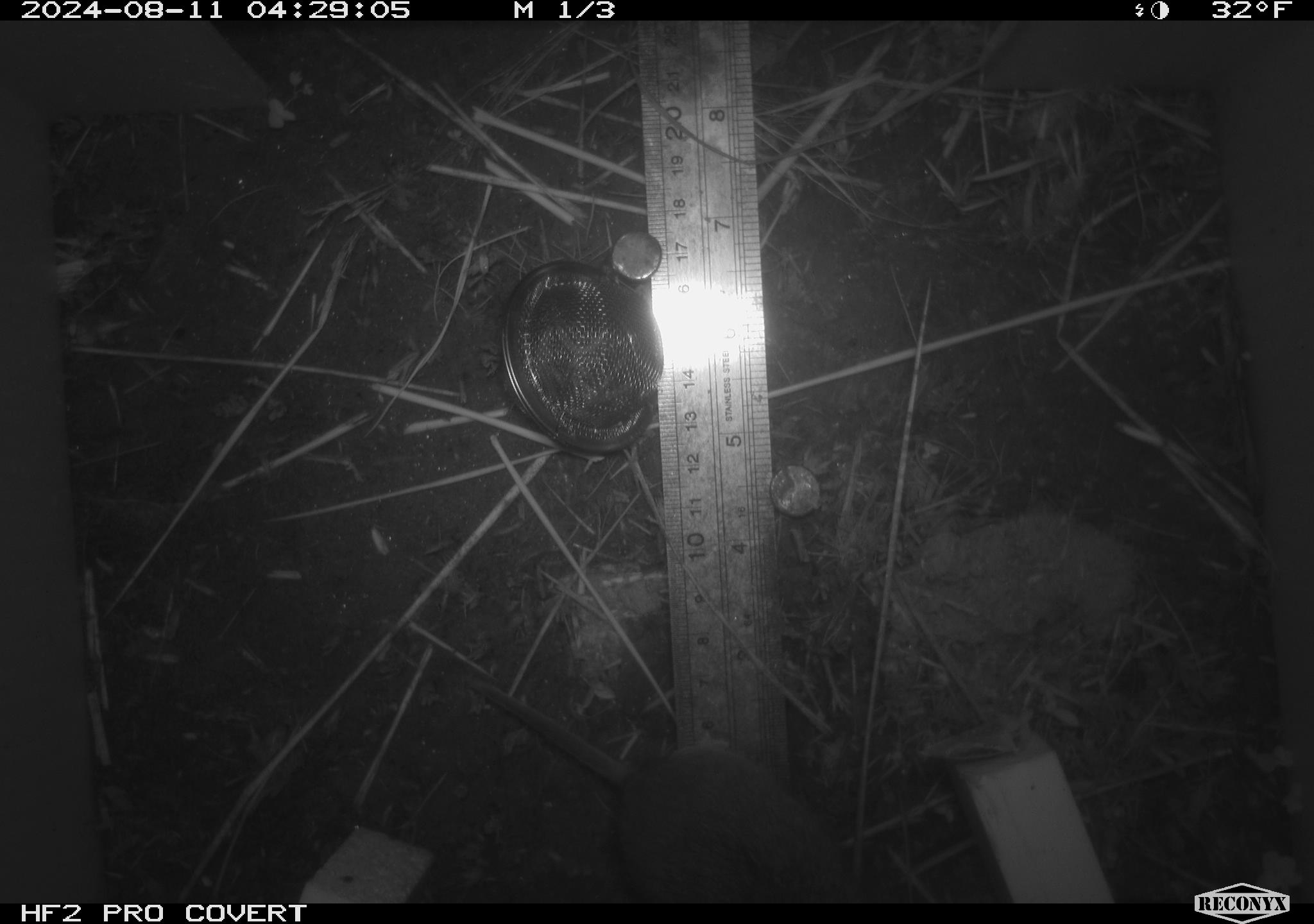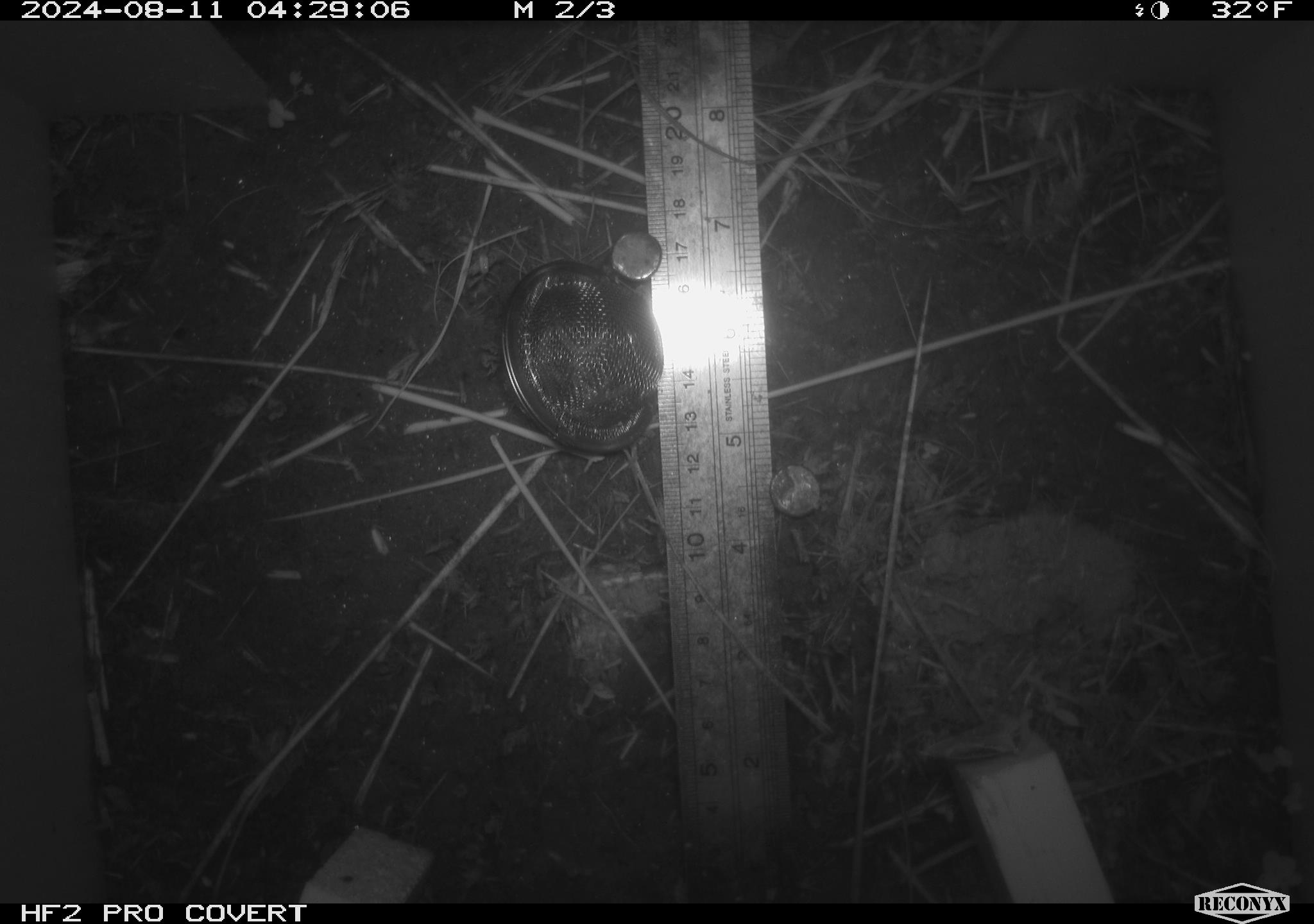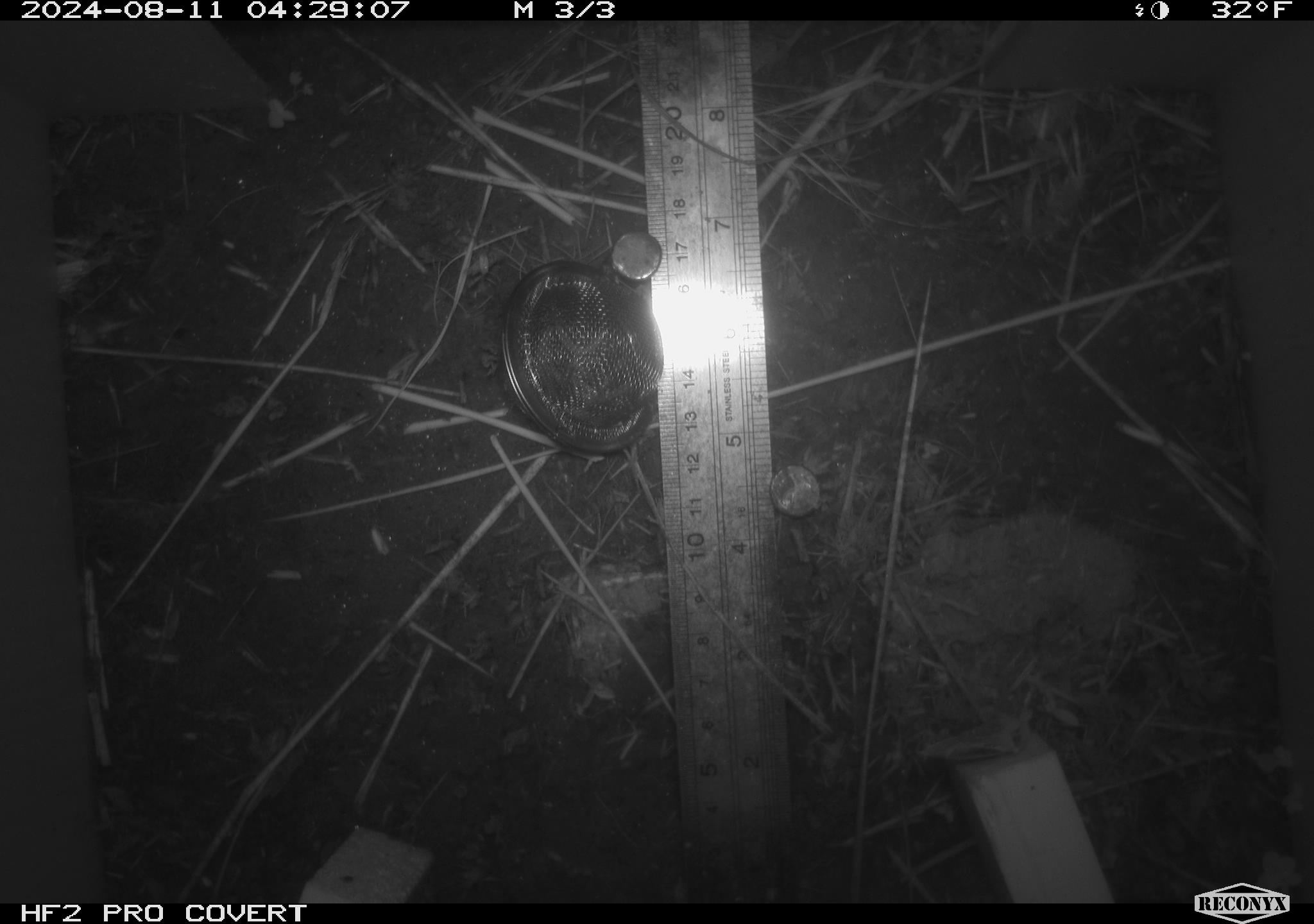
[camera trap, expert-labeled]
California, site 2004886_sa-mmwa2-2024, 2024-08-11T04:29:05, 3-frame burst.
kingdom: Animalia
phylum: Chordata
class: Mammalia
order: Rodentia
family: Cricetidae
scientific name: Arvicolinae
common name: voles, lemmings, and muskrats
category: arvicolinae subfamily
Arvicolinae subfamily (voles, lemmings, and muskrats) (Arvicolinae).